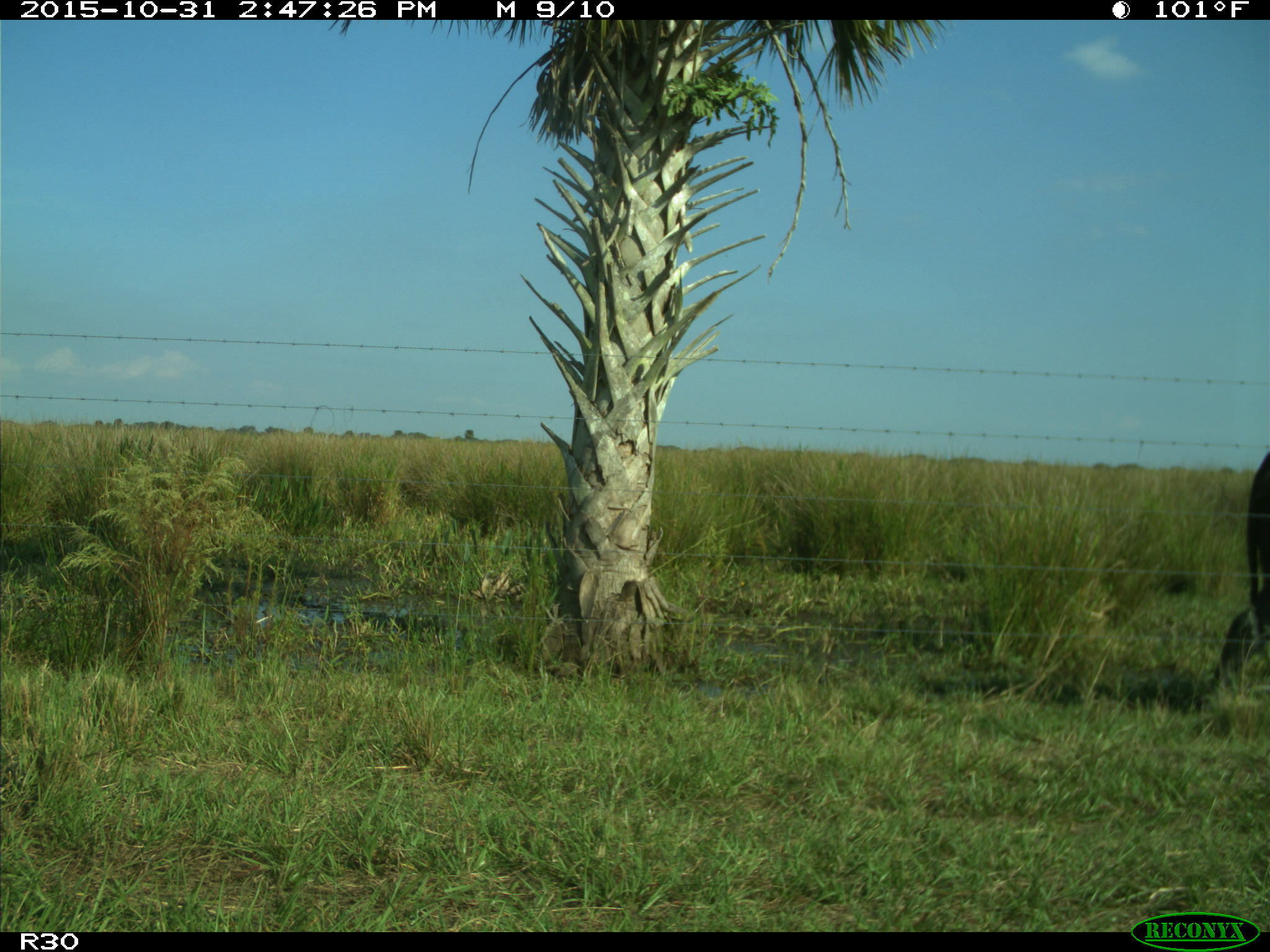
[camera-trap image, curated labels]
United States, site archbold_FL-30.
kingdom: Animalia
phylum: Chordata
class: Mammalia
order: Artiodactyla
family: Bovidae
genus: Bos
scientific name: Bos taurus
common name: domestic cow